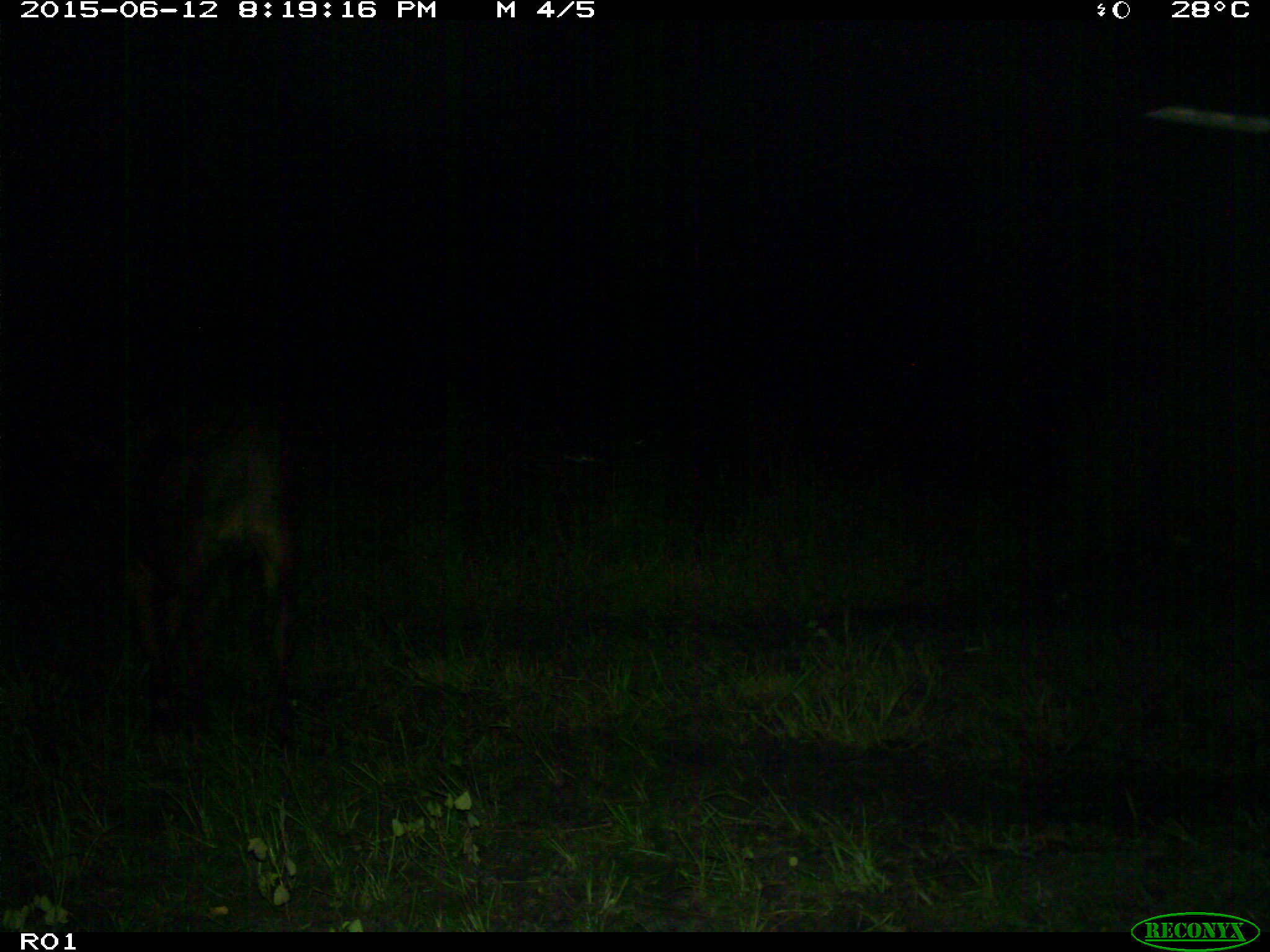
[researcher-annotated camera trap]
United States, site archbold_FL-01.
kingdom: Animalia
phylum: Chordata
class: Mammalia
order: Artiodactyla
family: Bovidae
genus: Bos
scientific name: Bos taurus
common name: domestic cow